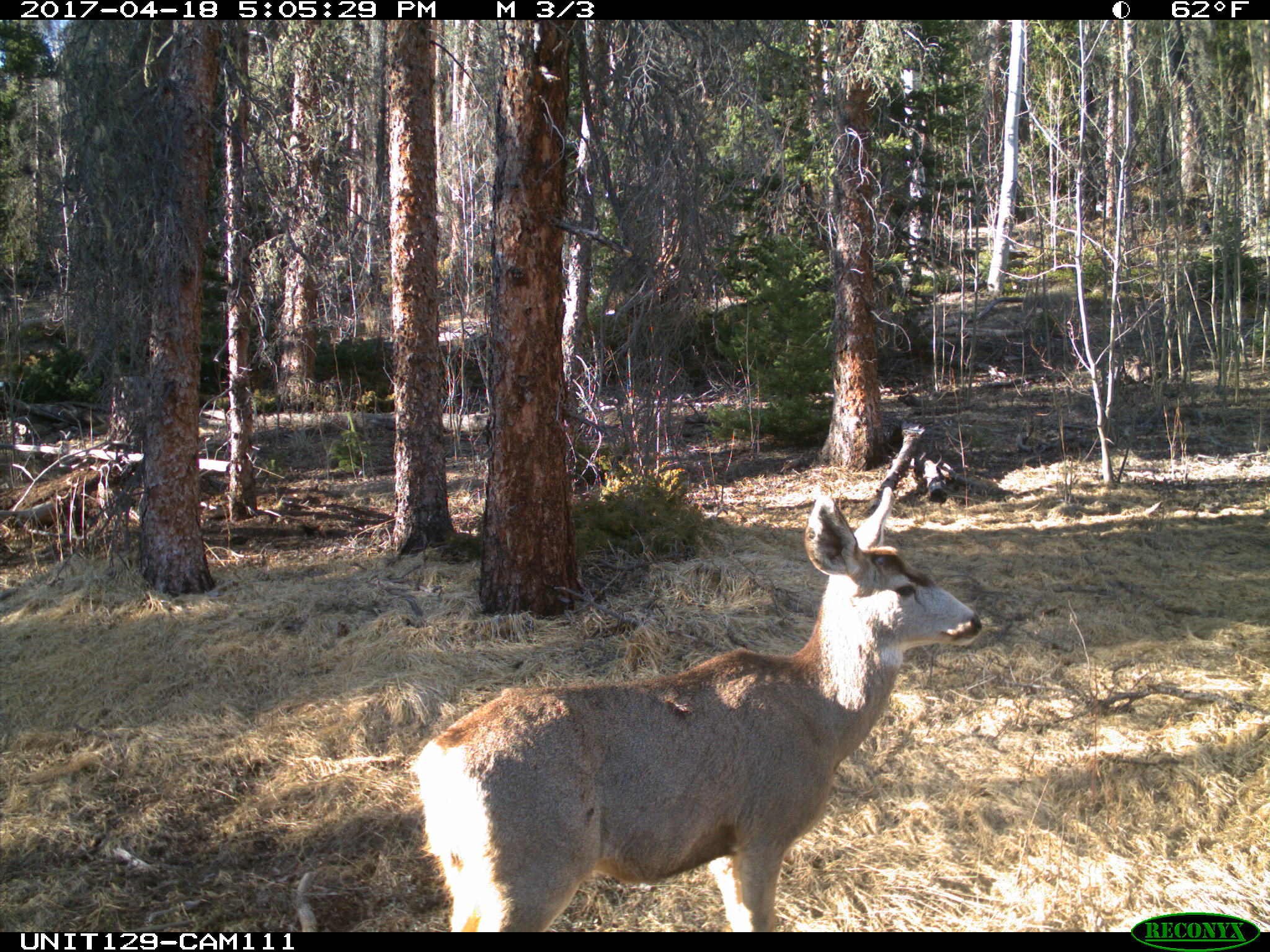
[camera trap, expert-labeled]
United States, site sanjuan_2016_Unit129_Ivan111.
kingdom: Animalia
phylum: Chordata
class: Mammalia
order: Artiodactyla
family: Cervidae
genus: Odocoileus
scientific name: Odocoileus hemionus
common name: mule deer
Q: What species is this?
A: Odocoileus hemionus (mule deer).